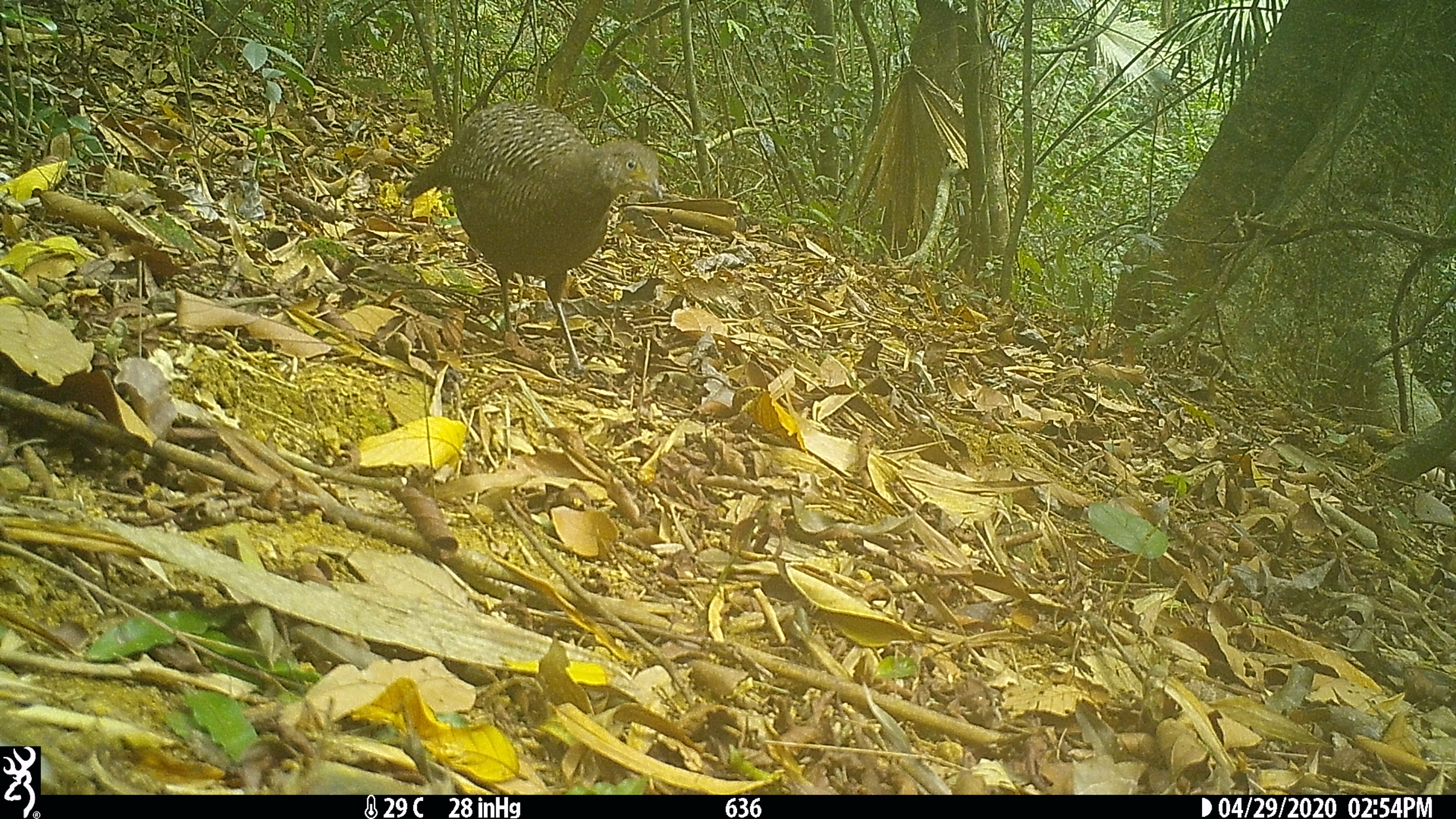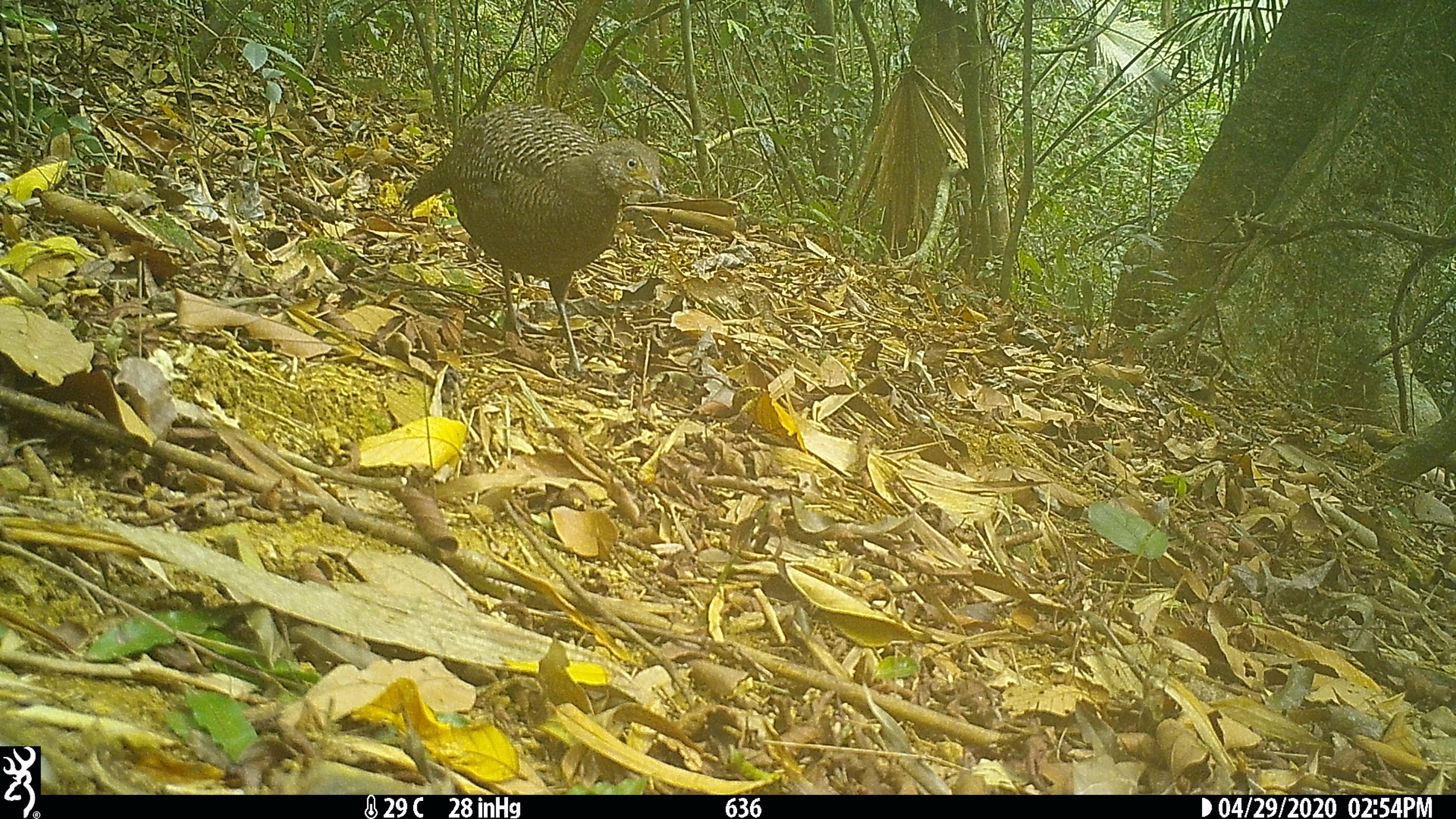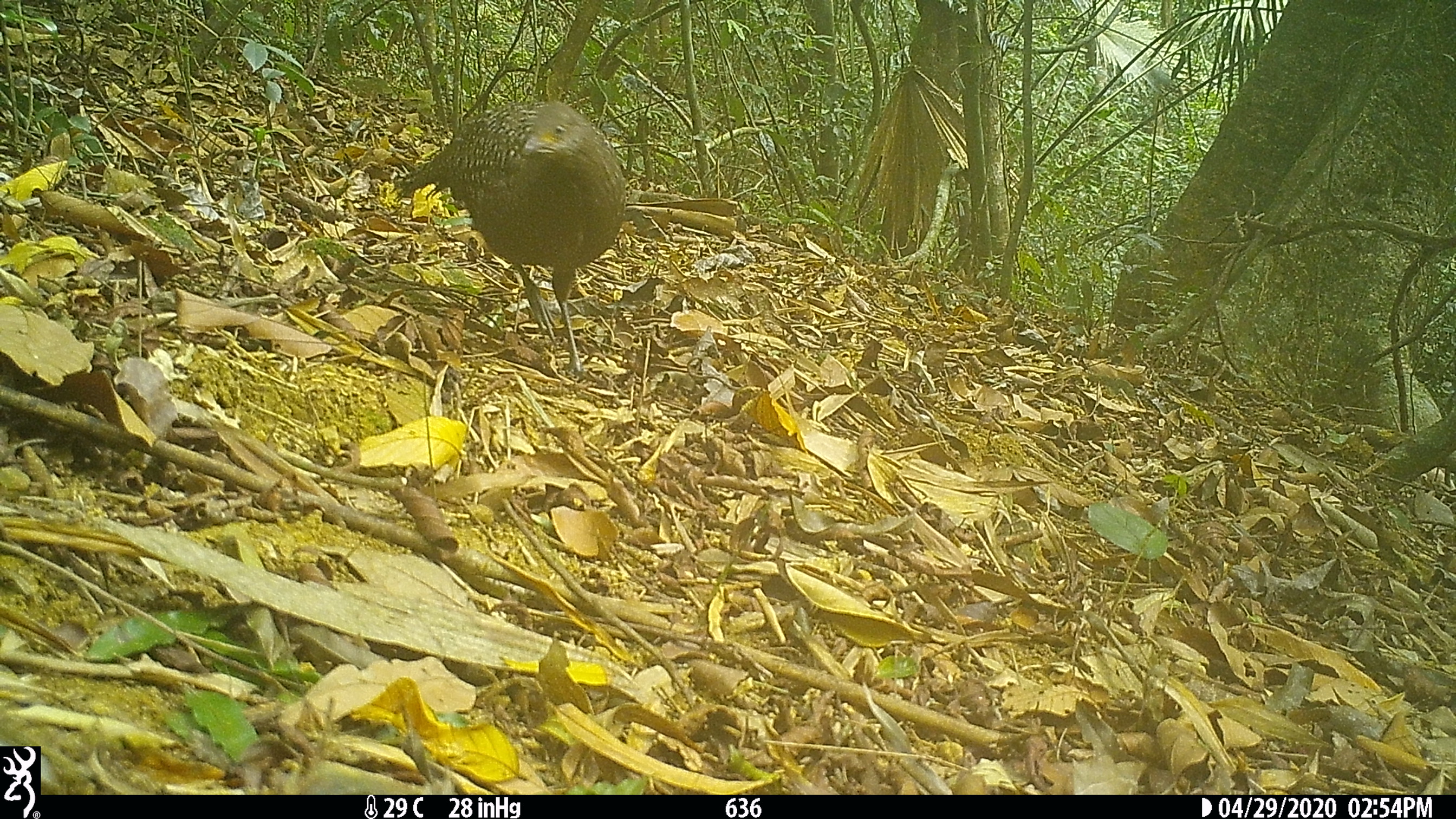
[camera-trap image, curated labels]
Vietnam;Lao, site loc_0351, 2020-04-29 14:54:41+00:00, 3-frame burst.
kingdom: Animalia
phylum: Chordata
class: Aves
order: Galliformes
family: Phasianidae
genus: Polyplectron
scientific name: Polyplectron bicalcaratum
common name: gray peacock-pheasant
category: grey peacock pheasant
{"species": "grey peacock pheasant (gray peacock-pheasant) (Polyplectron bicalcaratum)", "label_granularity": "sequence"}